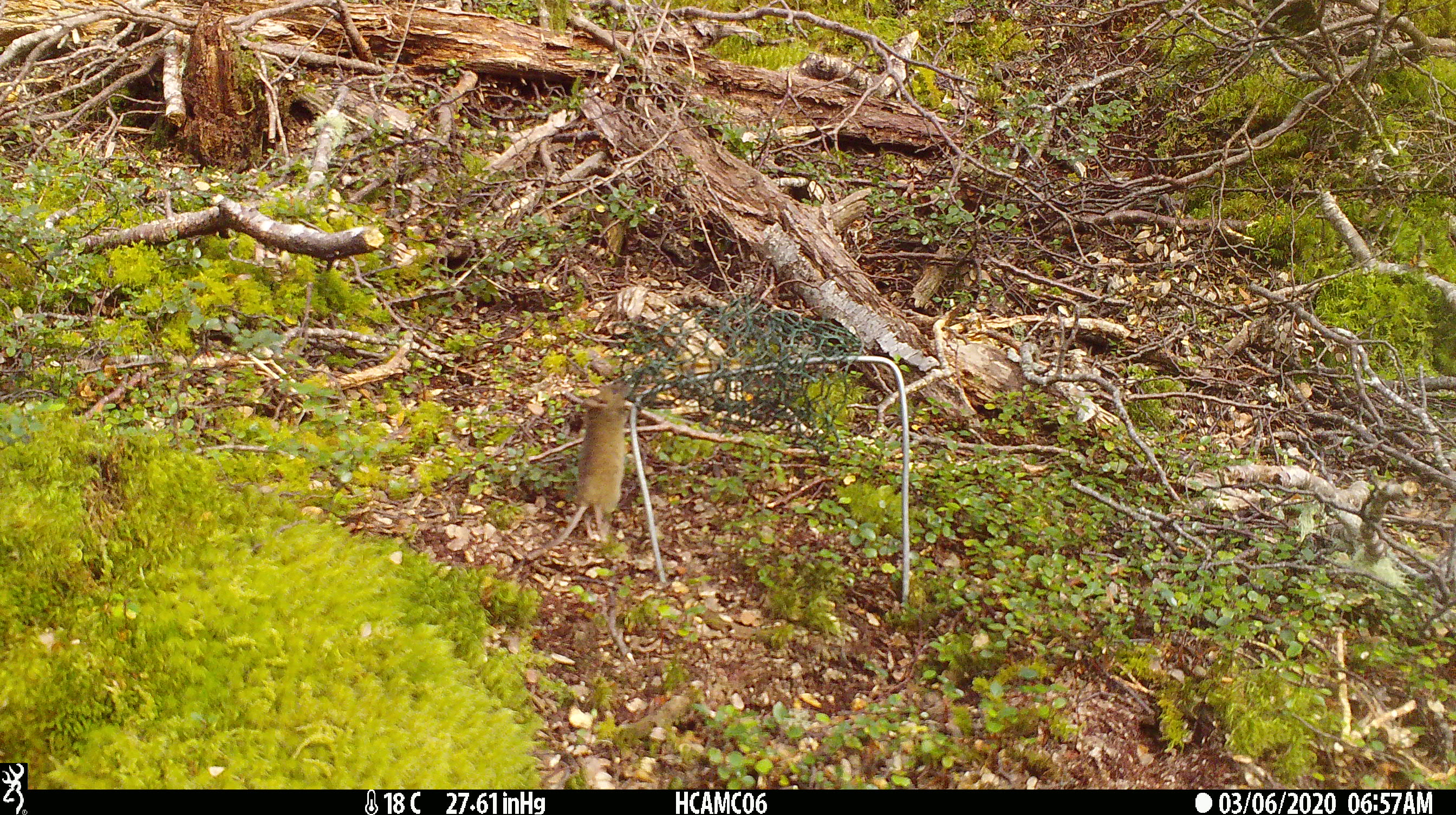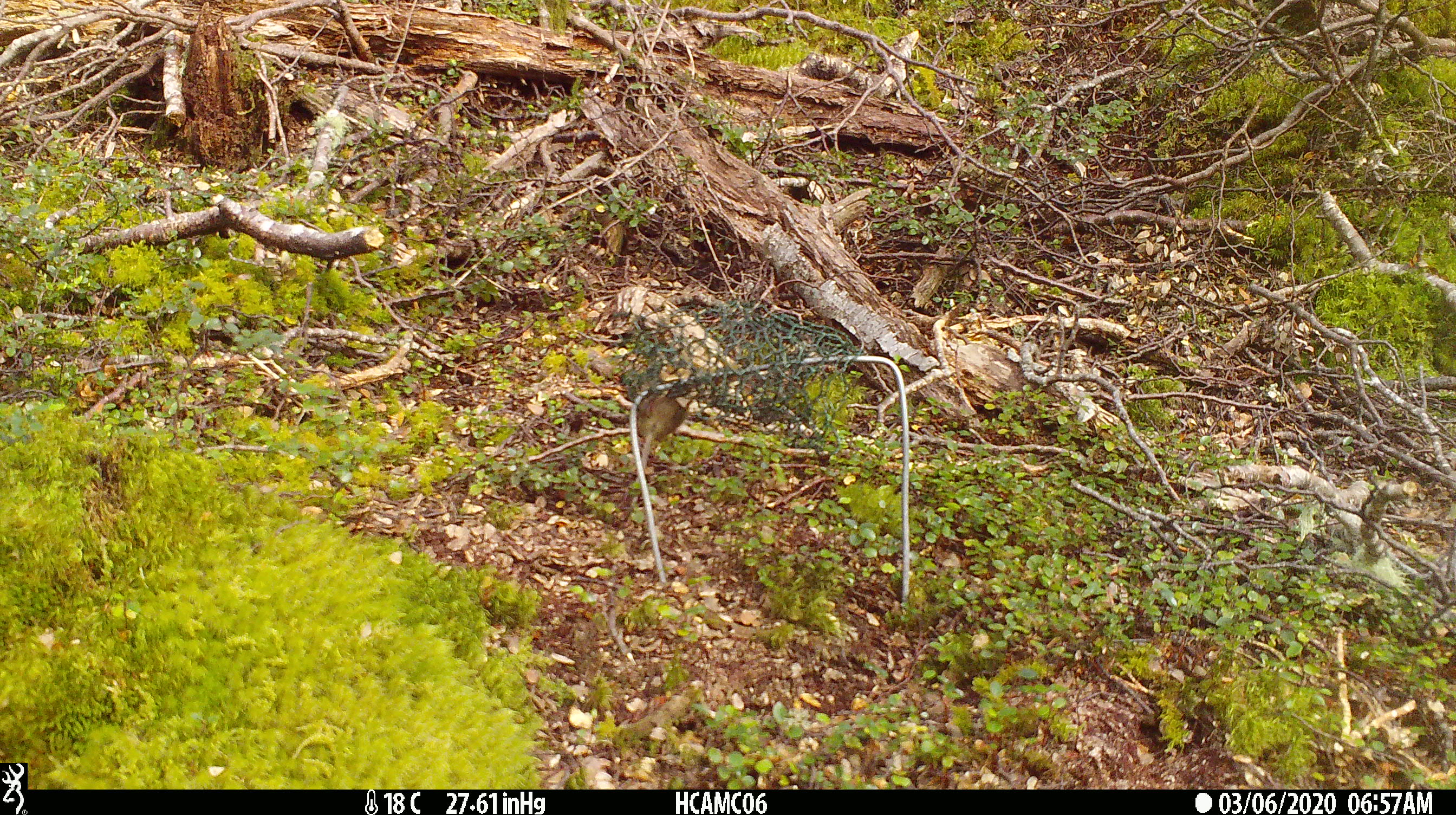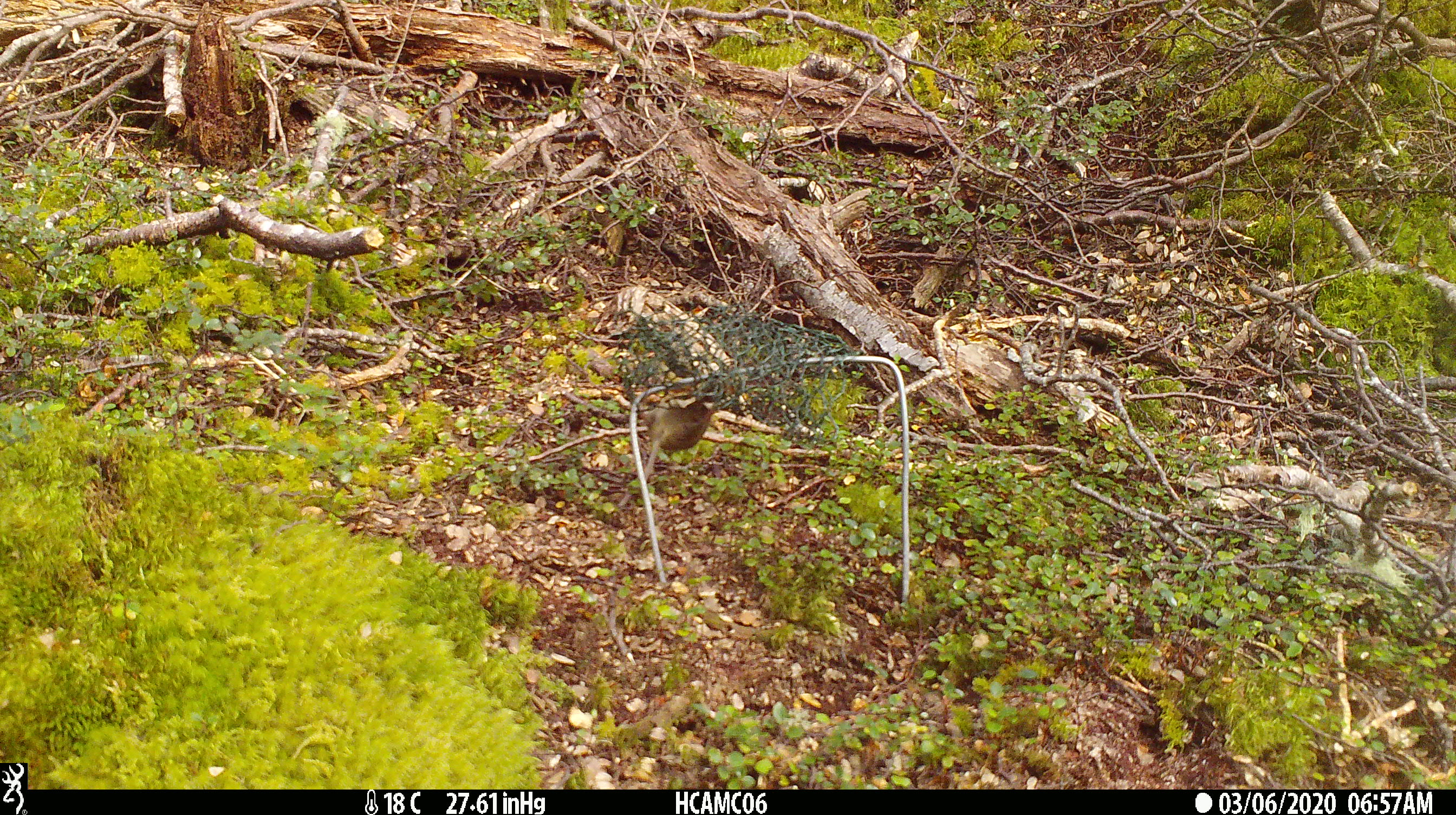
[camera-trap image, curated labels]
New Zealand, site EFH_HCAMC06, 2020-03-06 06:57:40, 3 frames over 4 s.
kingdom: Animalia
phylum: Chordata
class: Mammalia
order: Rodentia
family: Muridae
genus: Mus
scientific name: Mus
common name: mouse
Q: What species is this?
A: Mouse (Mus).